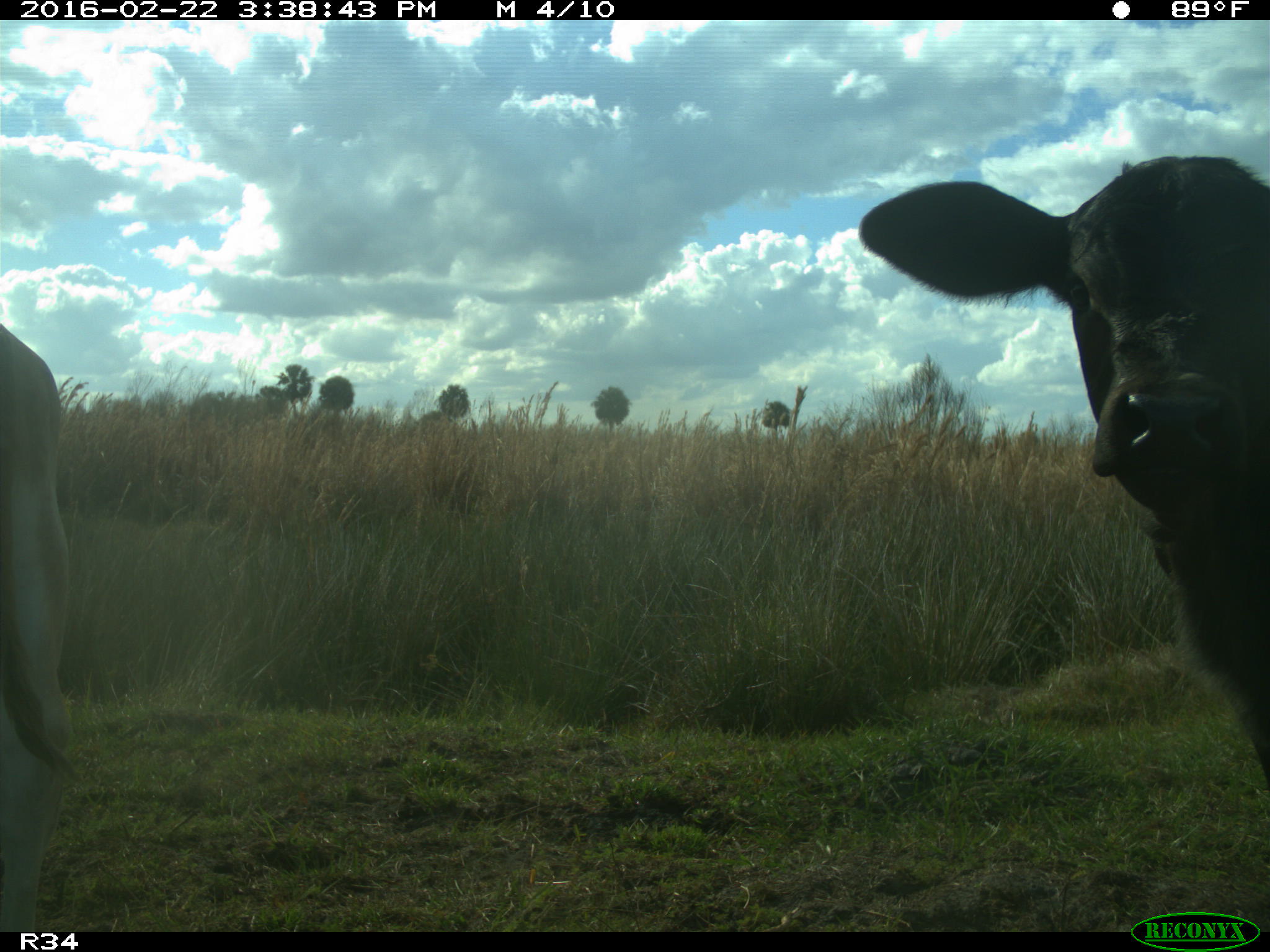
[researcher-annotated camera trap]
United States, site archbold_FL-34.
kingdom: Animalia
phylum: Chordata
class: Mammalia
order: Artiodactyla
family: Bovidae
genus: Bos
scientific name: Bos taurus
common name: domestic cow